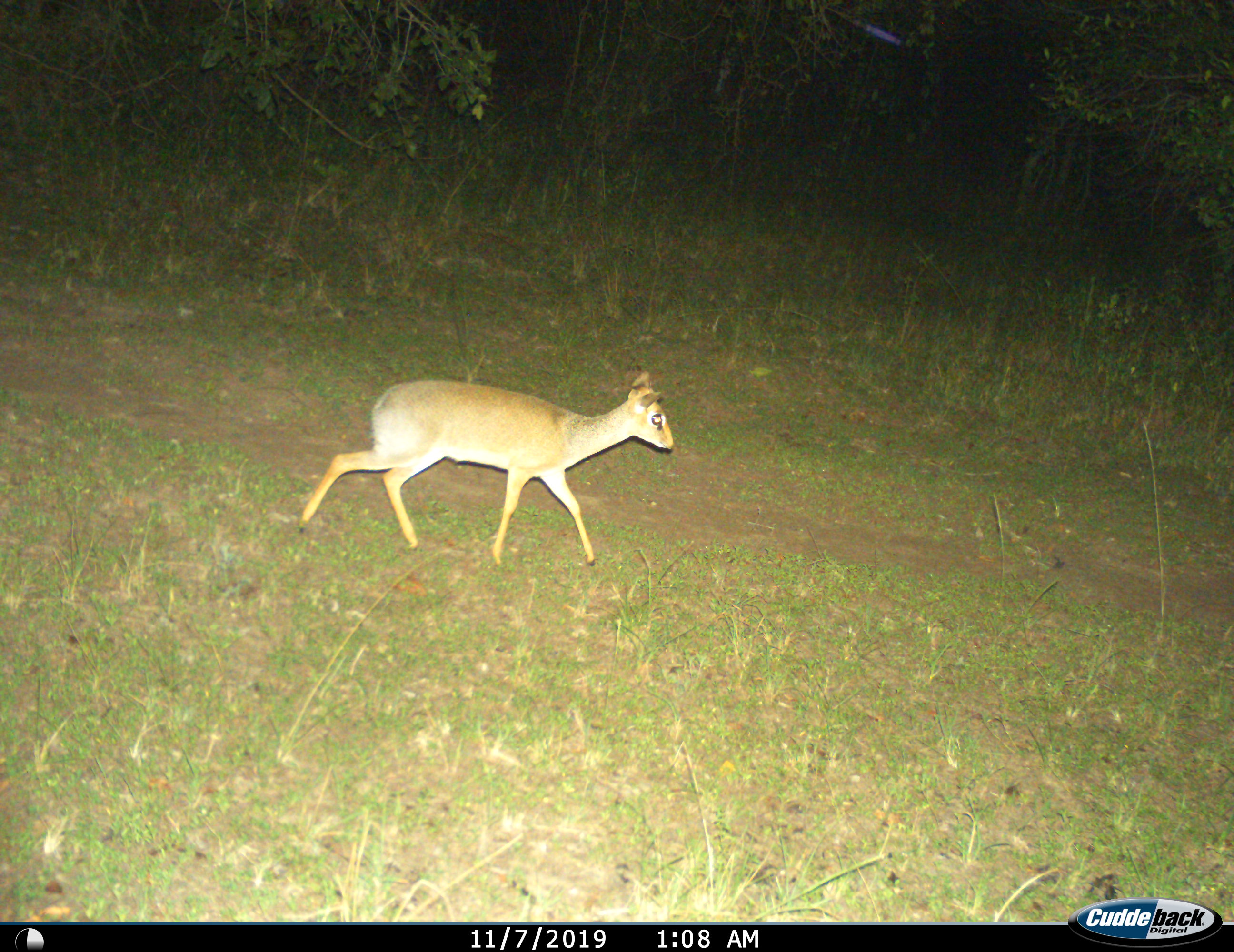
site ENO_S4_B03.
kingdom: Animalia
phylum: Chordata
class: Mammalia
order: Artiodactyla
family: Bovidae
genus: Madoqua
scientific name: Madoqua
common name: dik-dik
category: dikdik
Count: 1.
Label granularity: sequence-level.